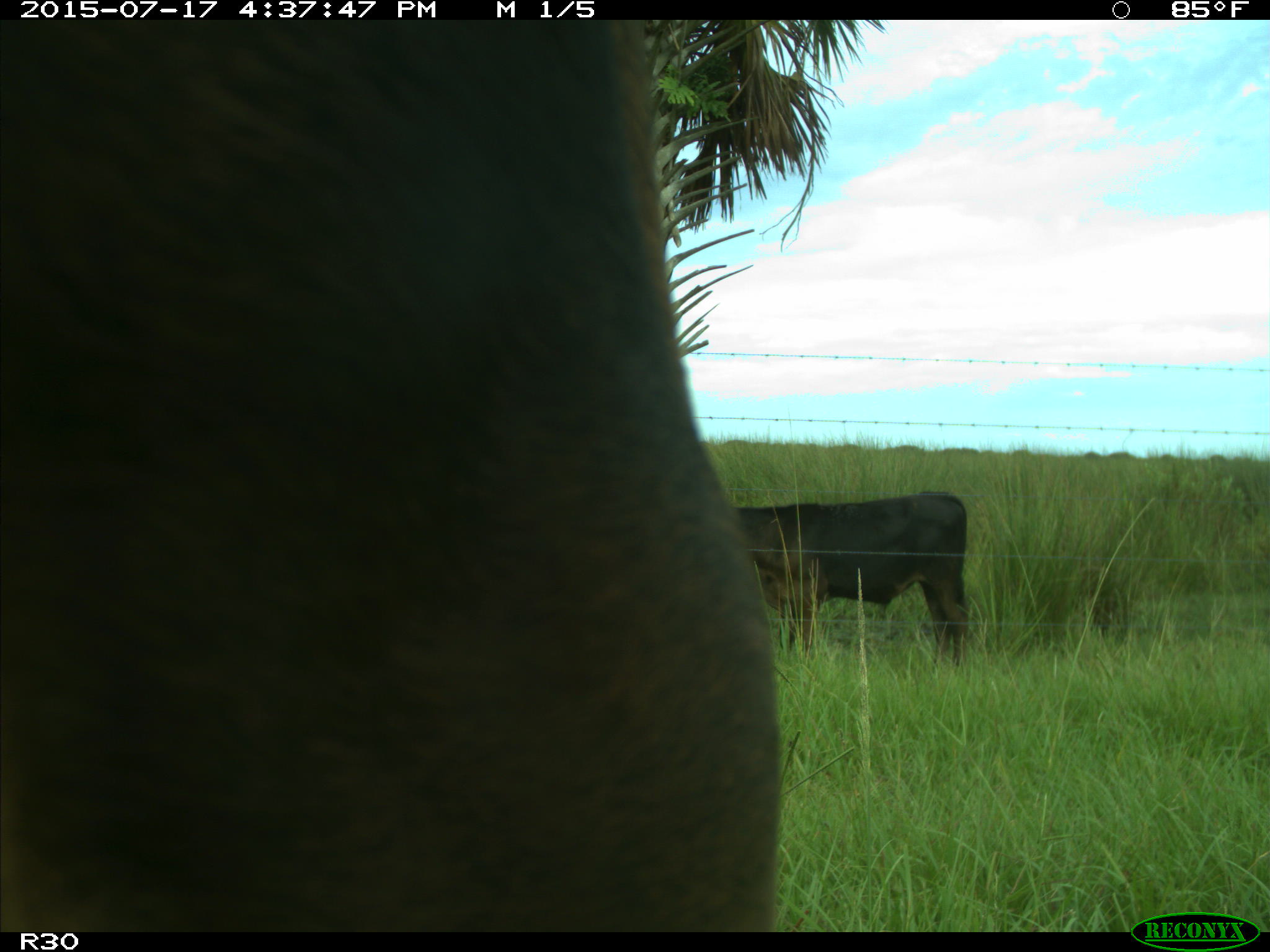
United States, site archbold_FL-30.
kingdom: Animalia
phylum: Chordata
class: Mammalia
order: Artiodactyla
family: Bovidae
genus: Bos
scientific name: Bos taurus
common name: domestic cow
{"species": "Bos taurus (domestic cow)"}